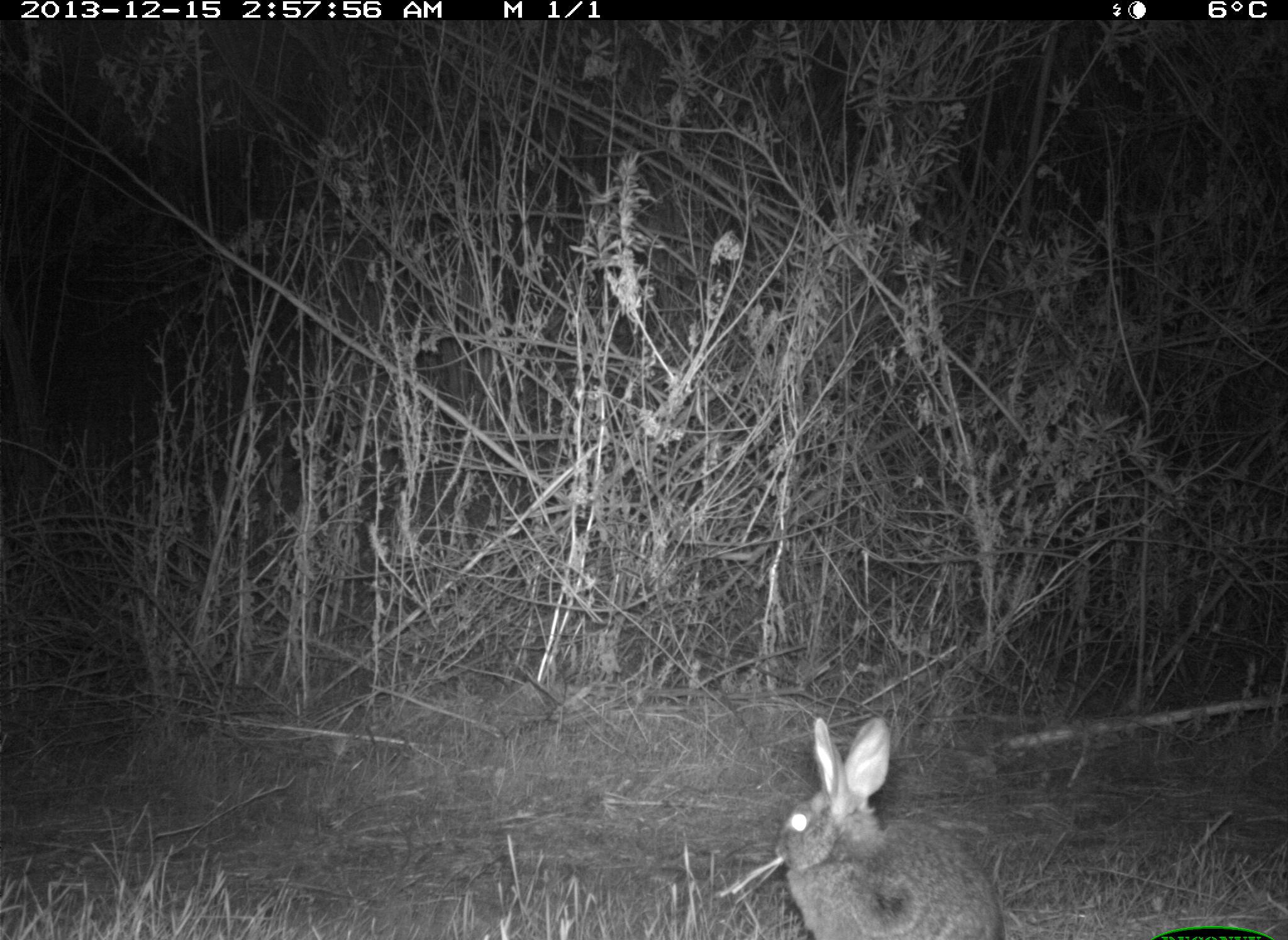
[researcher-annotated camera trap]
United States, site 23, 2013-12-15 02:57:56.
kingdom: Animalia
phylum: Chordata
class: Mammalia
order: Lagomorpha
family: Leporidae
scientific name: Leporidae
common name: rabbits and hares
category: rabbit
Rabbit (rabbits and hares) (Leporidae).